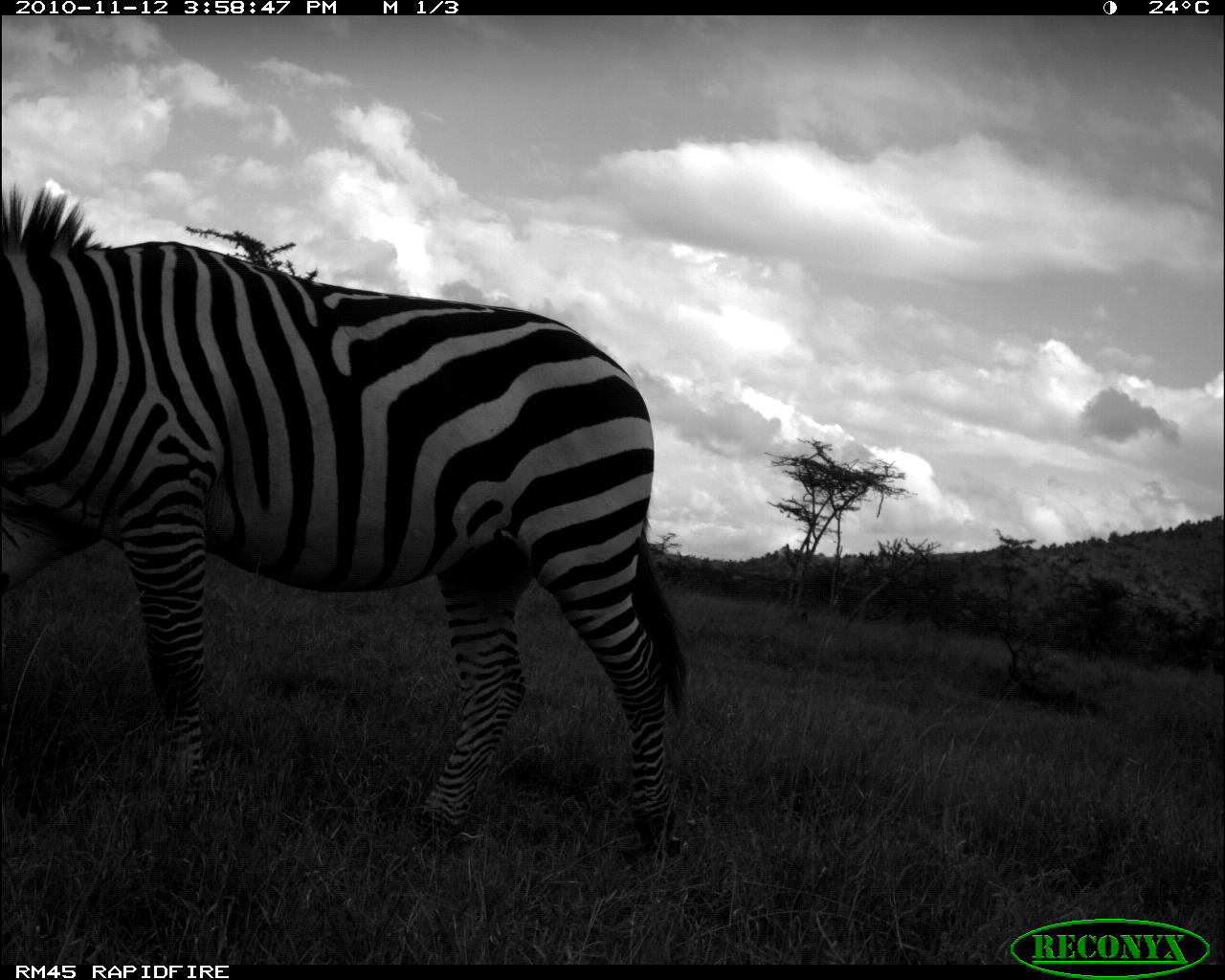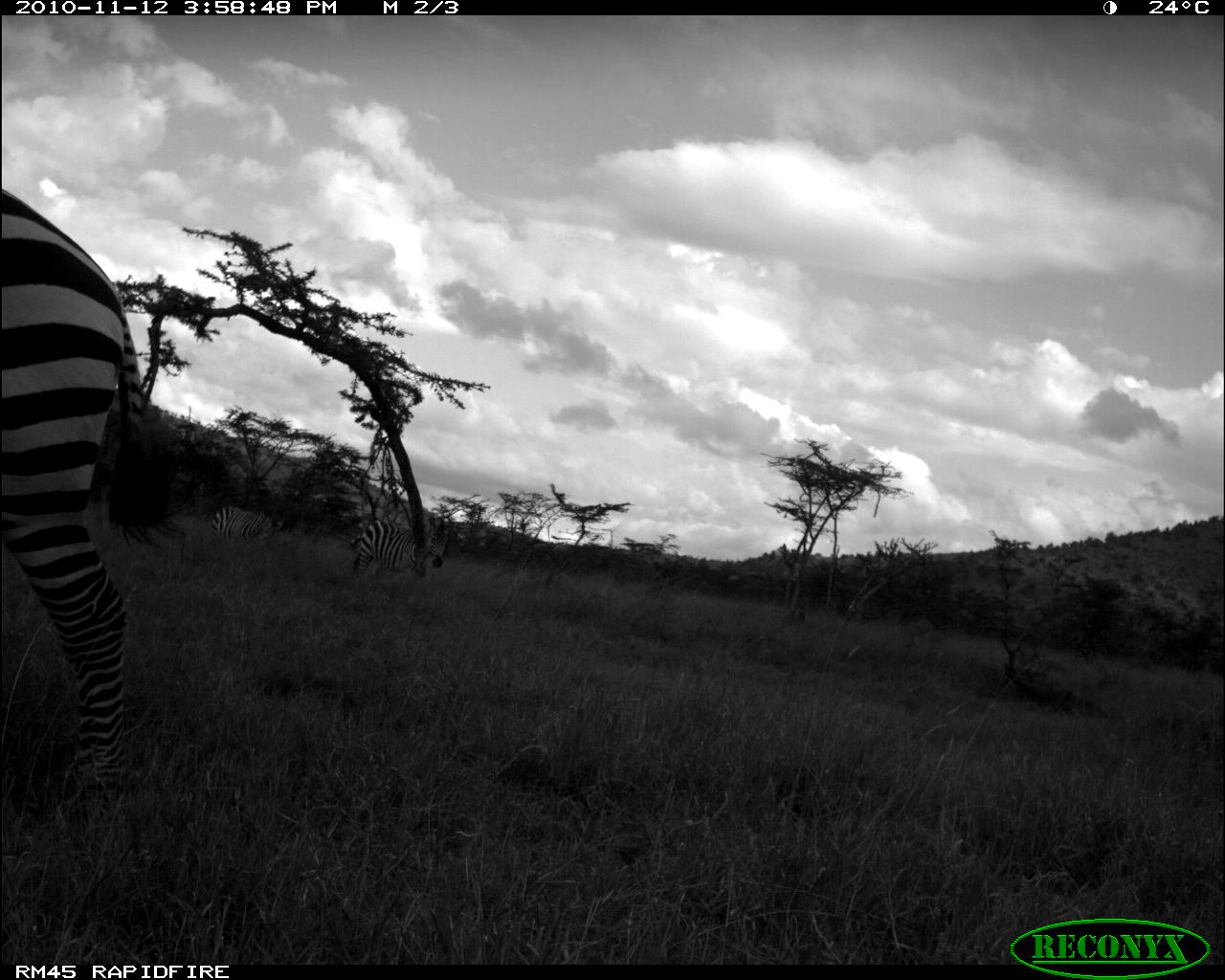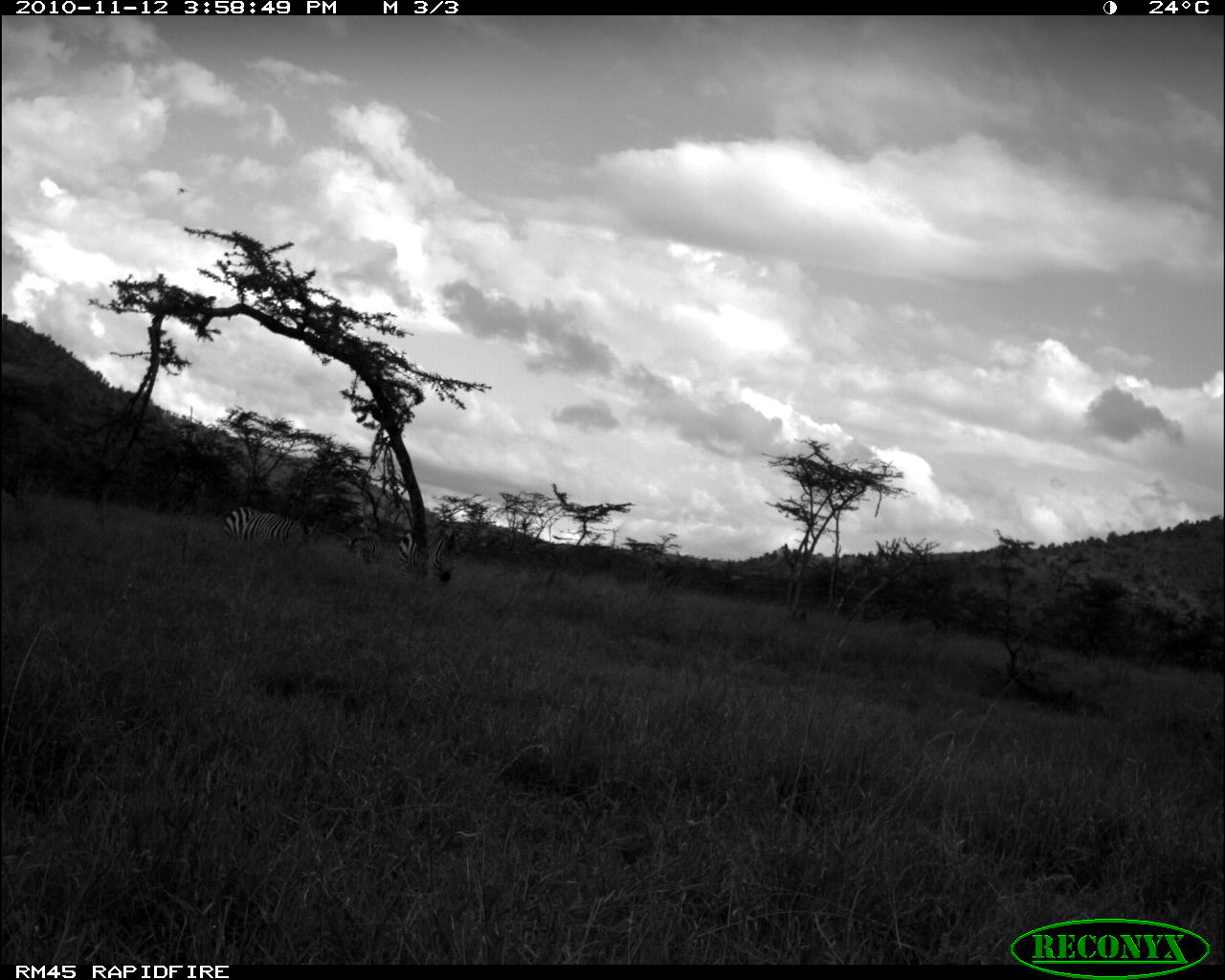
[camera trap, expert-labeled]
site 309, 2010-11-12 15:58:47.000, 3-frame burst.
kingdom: Animalia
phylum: Chordata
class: Mammalia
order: Perissodactyla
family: Equidae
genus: Equus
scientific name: Equus quagga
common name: plains zebra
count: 1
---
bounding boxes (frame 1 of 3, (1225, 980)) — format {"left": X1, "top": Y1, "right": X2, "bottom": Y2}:
equus quagga: {"left": 0, "top": 184, "right": 691, "bottom": 875}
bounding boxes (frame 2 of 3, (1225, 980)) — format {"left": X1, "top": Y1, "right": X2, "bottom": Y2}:
equus quagga: {"left": 0, "top": 188, "right": 186, "bottom": 805}; {"left": 349, "top": 518, "right": 443, "bottom": 581}; {"left": 210, "top": 505, "right": 283, "bottom": 543}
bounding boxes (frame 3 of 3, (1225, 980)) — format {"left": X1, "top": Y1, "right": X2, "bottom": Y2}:
equus quagga: {"left": 98, "top": 38, "right": 149, "bottom": 828}; {"left": 221, "top": 503, "right": 307, "bottom": 549}; {"left": 396, "top": 524, "right": 461, "bottom": 584}; {"left": 347, "top": 532, "right": 385, "bottom": 567}